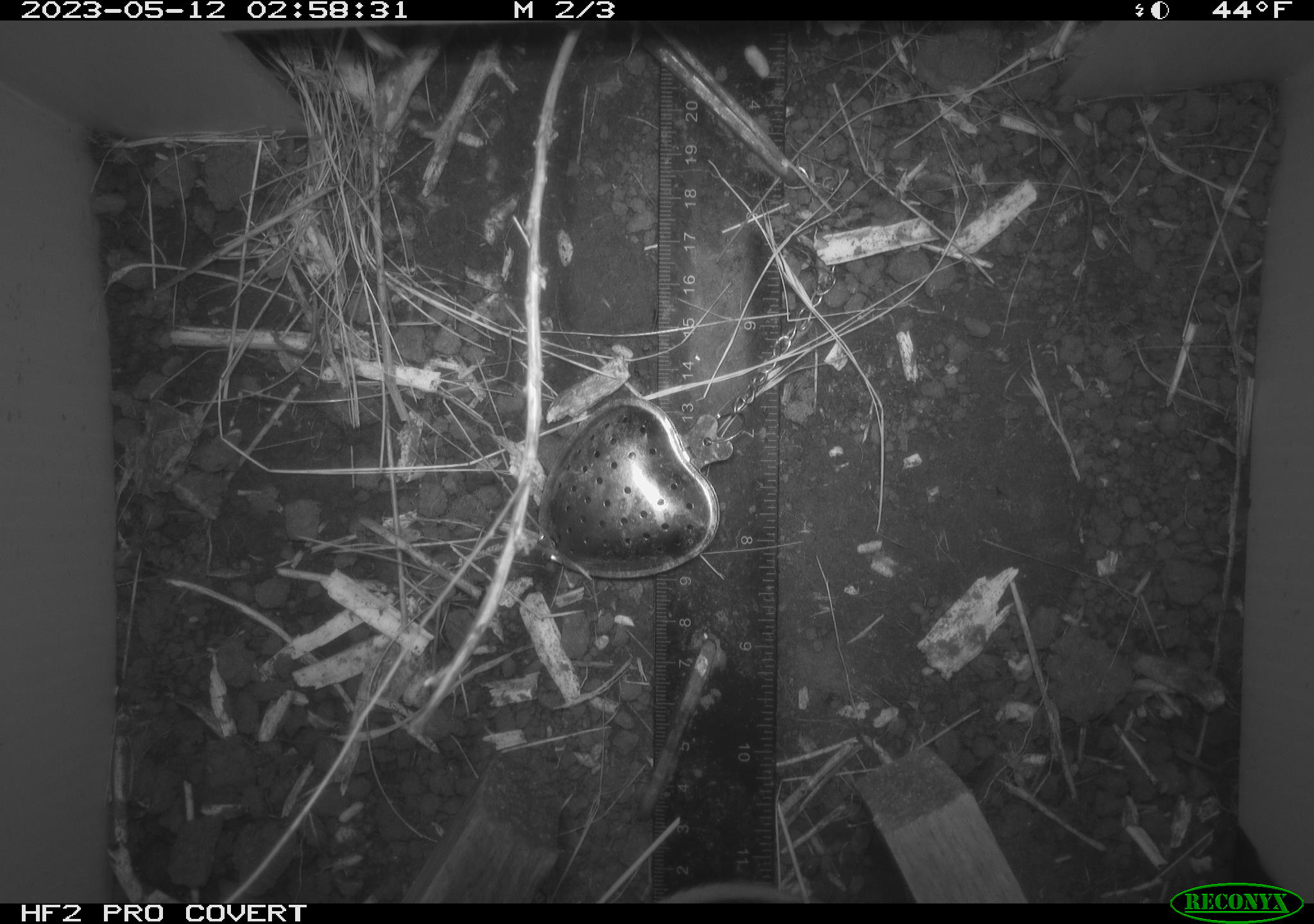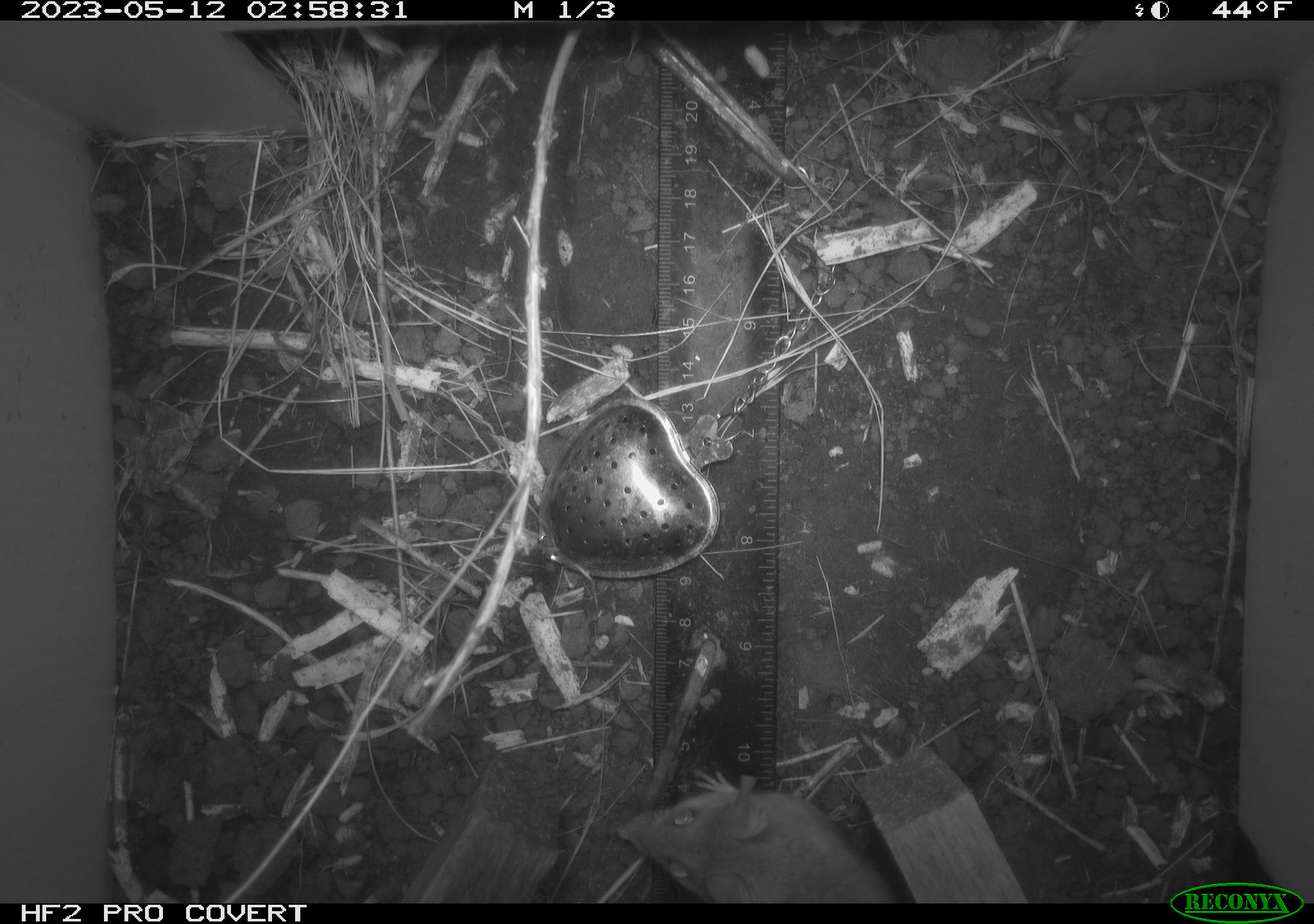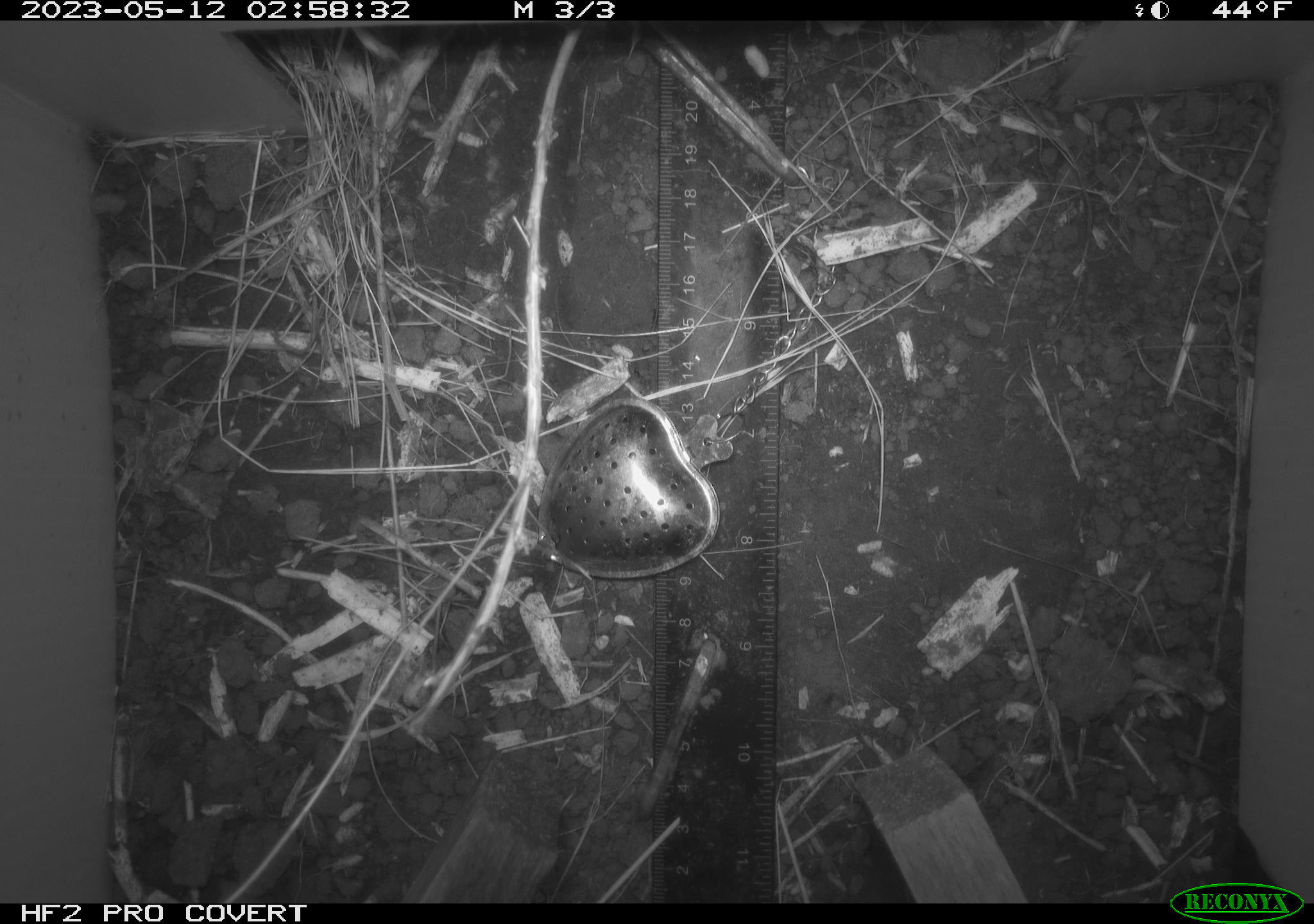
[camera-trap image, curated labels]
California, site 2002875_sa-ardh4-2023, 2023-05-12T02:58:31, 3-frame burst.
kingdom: Animalia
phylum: Chordata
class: Mammalia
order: Rodentia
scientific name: Rodentia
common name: mouse species